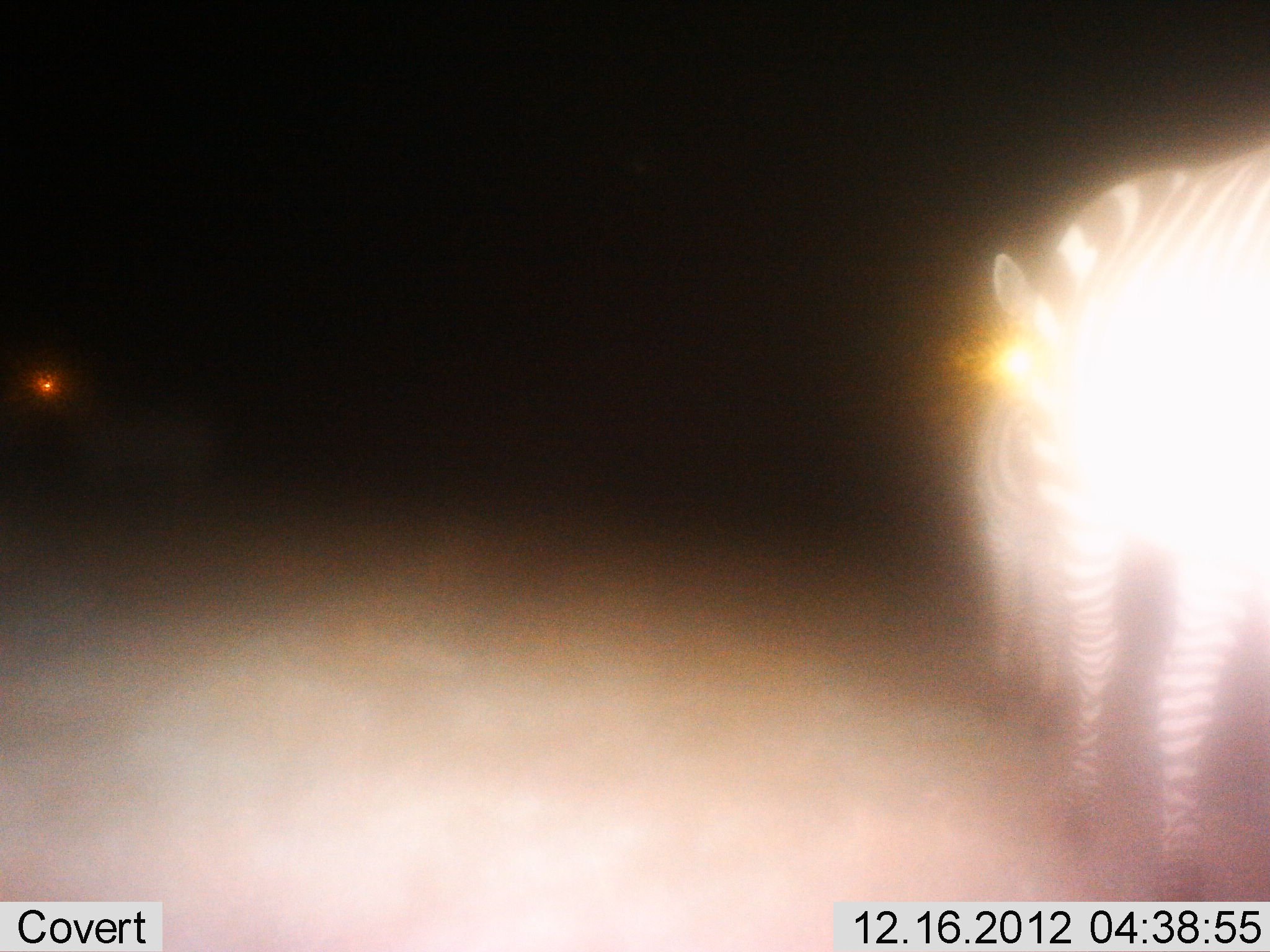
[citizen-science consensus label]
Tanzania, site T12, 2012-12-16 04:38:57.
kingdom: Animalia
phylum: Chordata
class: Mammalia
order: Perissodactyla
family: Equidae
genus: Equus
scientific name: Equus quagga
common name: plains zebra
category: zebra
Zebra (plains zebra) (Equus quagga), count 3. Behavior (volunteer vote fractions): standing 80%, resting 0%, moving 20%, interacting 0%. Young present (vote fraction): 10%. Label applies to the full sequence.